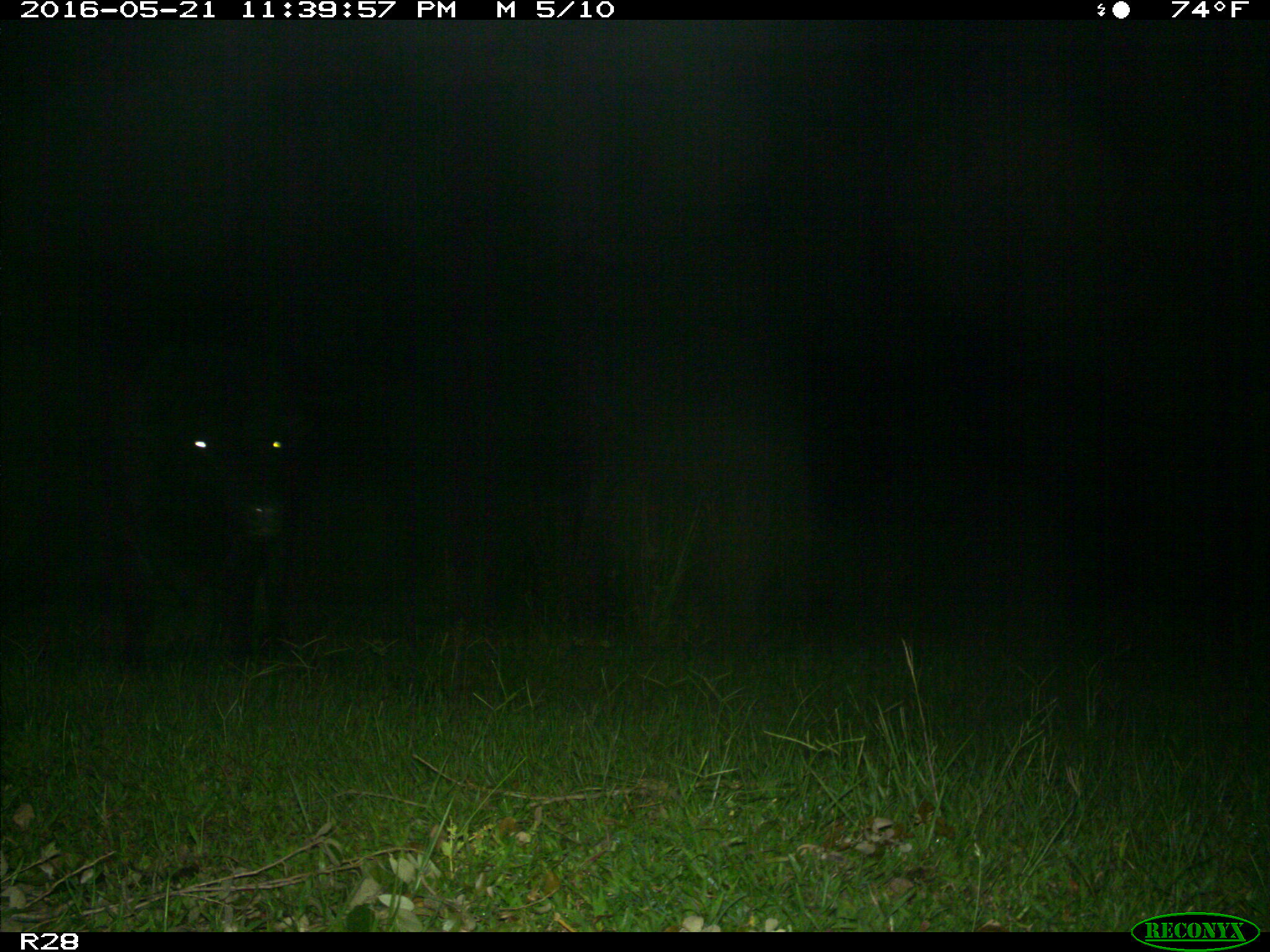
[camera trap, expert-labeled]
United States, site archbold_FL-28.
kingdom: Animalia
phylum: Chordata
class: Mammalia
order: Artiodactyla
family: Bovidae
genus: Bos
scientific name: Bos taurus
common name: domestic cow